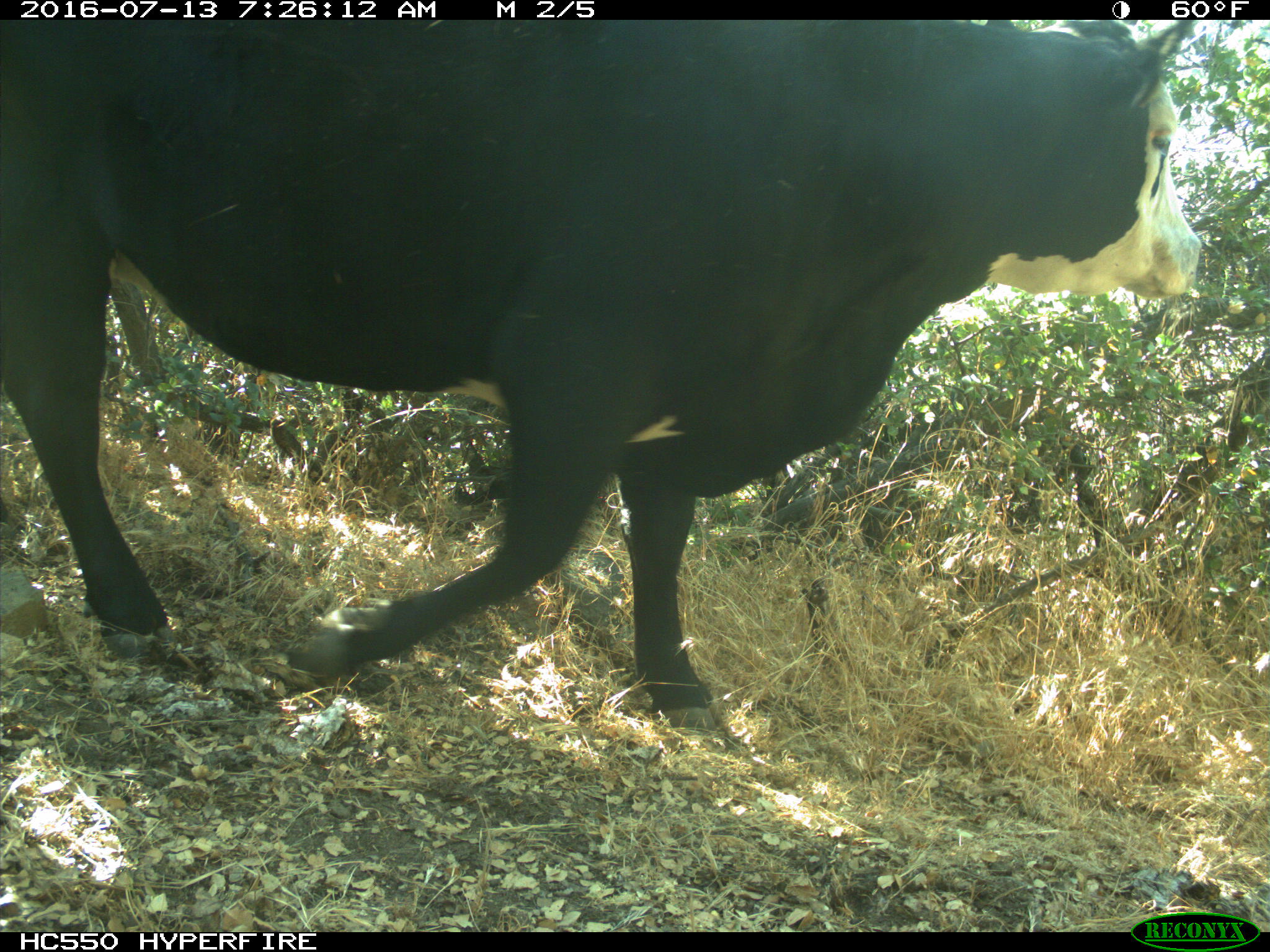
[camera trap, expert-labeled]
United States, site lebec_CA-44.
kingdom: Animalia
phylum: Chordata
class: Mammalia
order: Artiodactyla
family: Bovidae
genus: Bos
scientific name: Bos taurus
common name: domestic cow